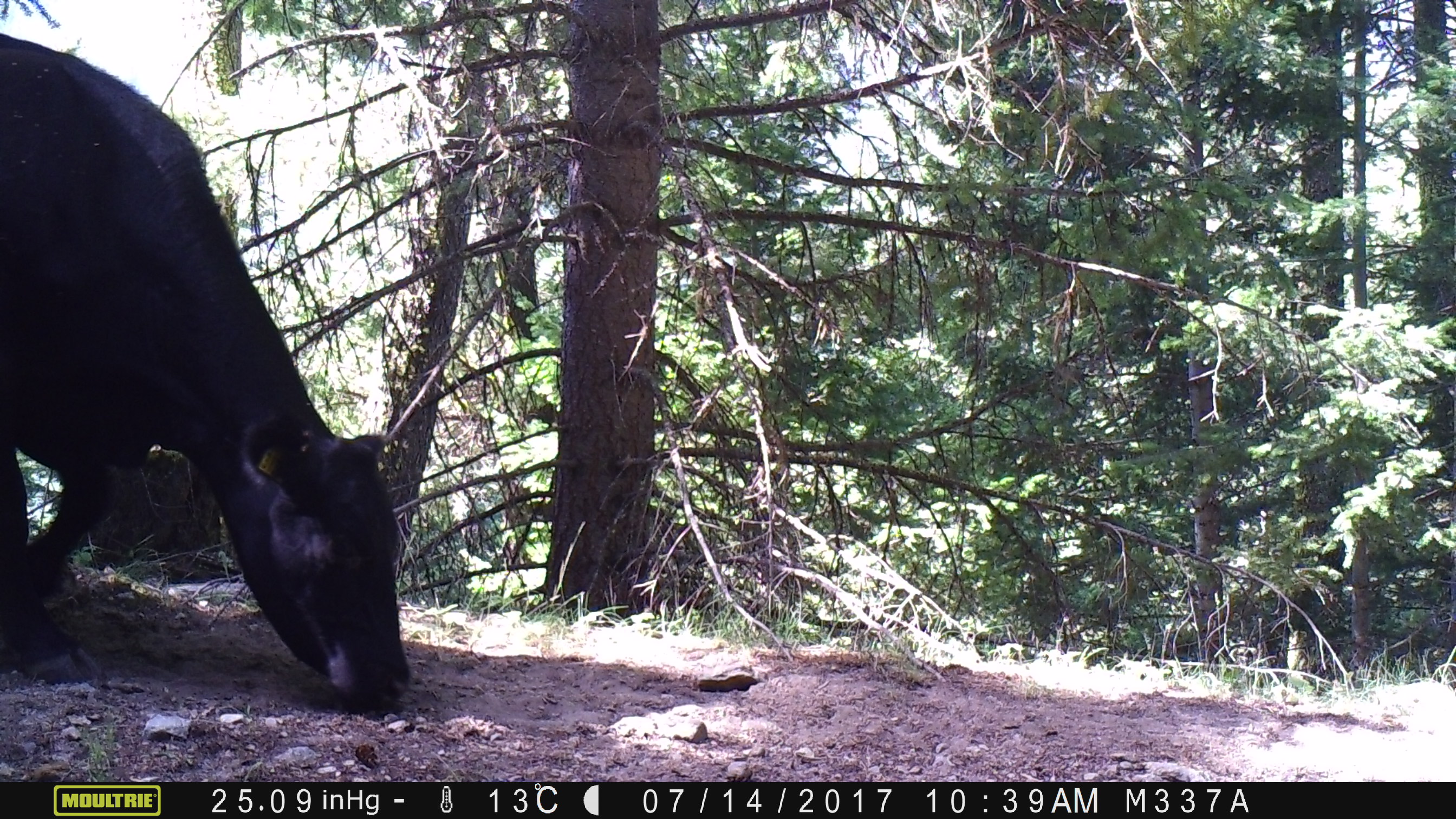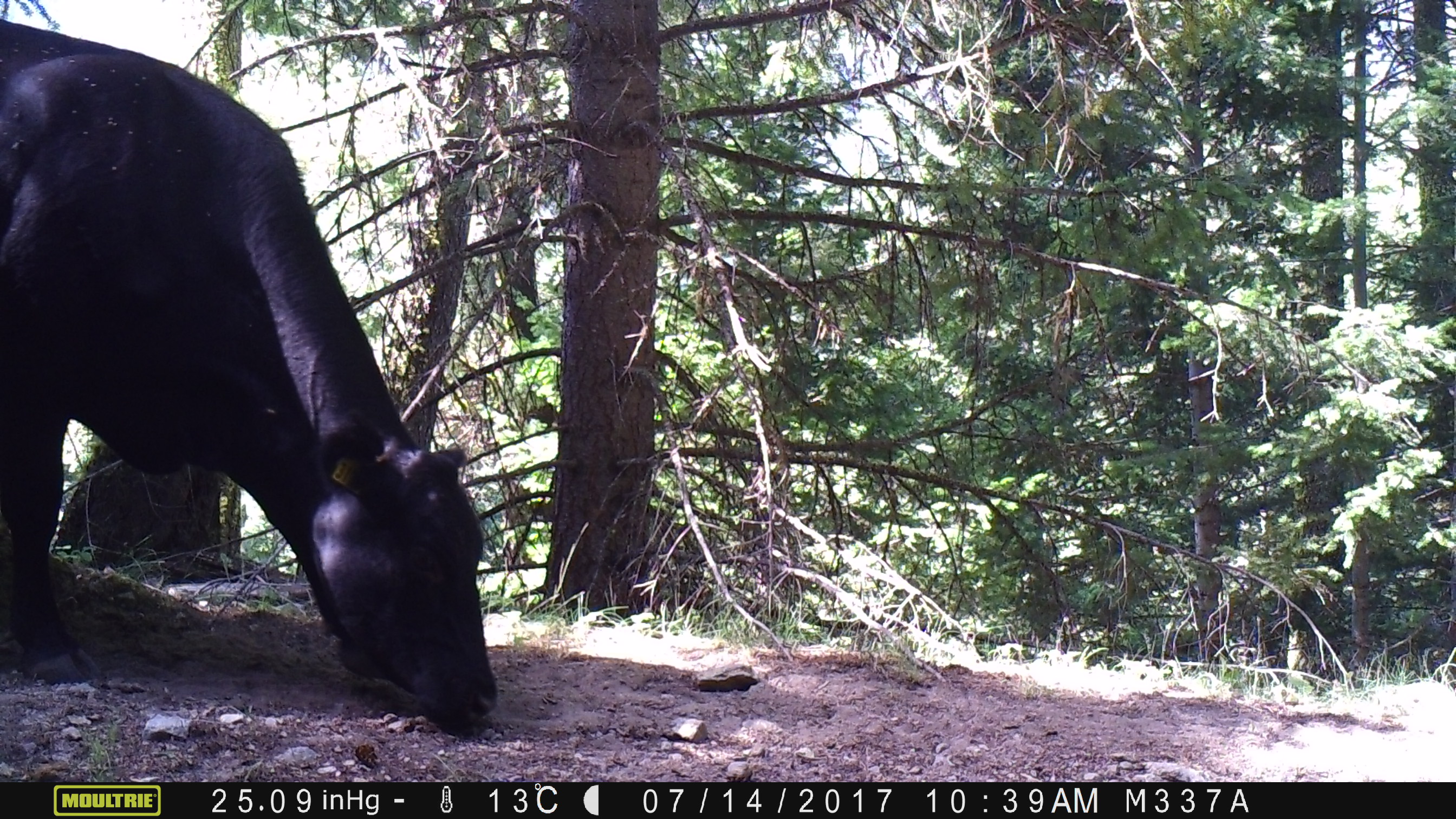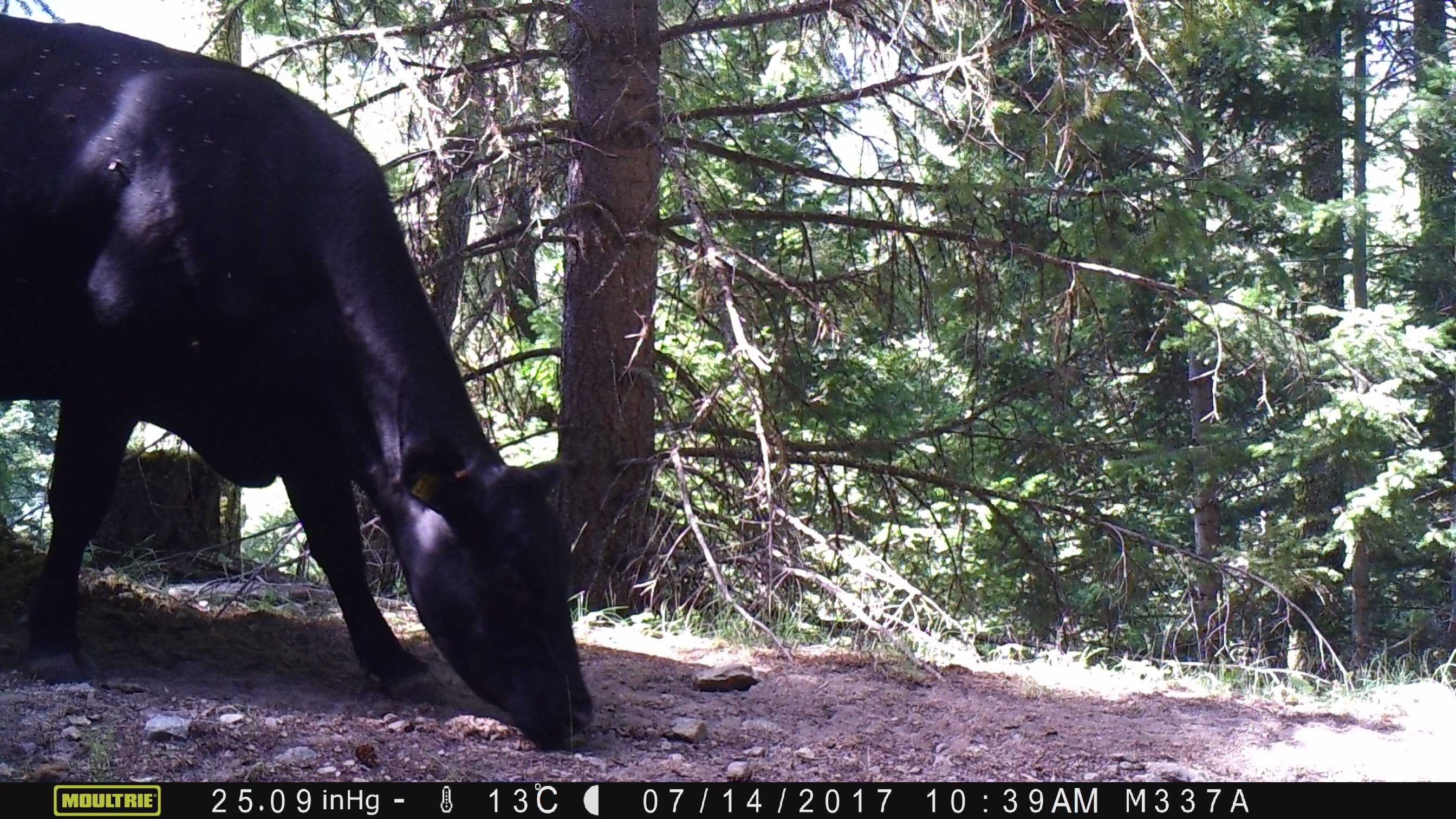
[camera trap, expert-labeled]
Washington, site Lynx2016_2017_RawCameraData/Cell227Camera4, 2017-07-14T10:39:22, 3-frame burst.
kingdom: Animalia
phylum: Chordata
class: Mammalia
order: Artiodactyla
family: Bovidae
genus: Bos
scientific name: Bos taurus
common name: domestic cattle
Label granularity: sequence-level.